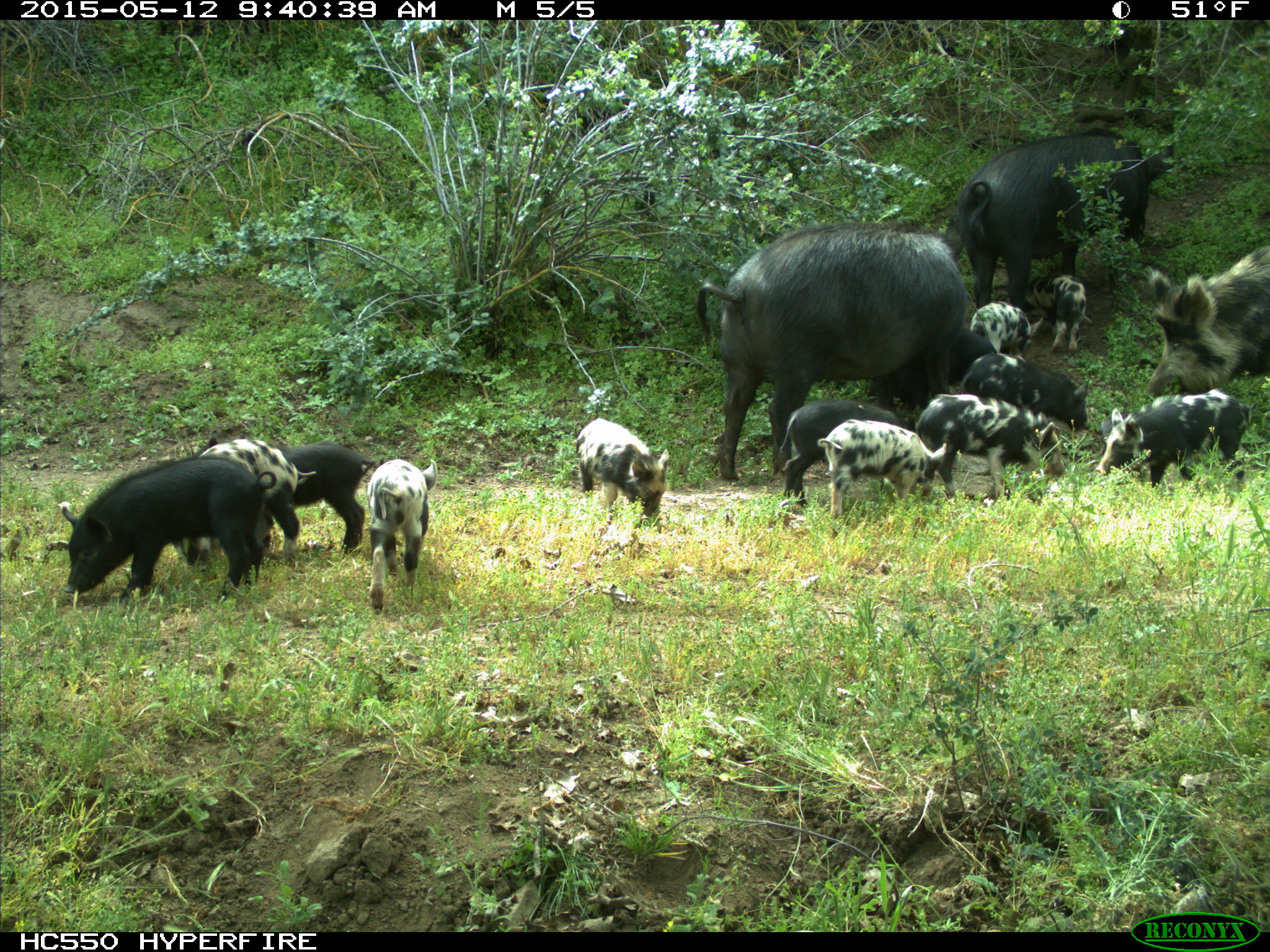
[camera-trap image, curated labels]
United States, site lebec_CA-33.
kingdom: Animalia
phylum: Chordata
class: Mammalia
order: Artiodactyla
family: Suidae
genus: Sus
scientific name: Sus scrofa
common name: wild boar